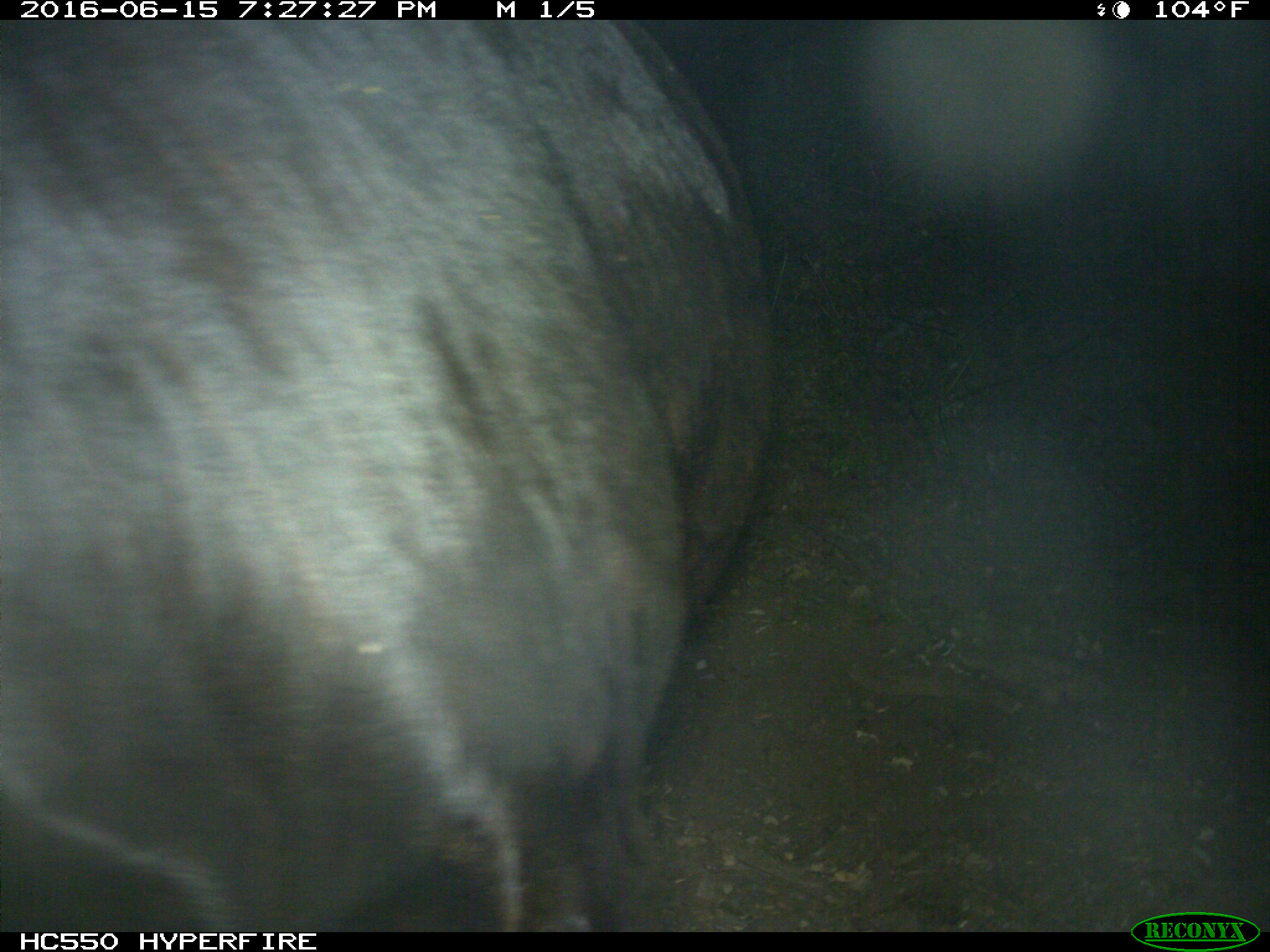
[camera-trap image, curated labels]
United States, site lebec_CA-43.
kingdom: Animalia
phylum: Chordata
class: Mammalia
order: Artiodactyla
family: Bovidae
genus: Bos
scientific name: Bos taurus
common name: domestic cow